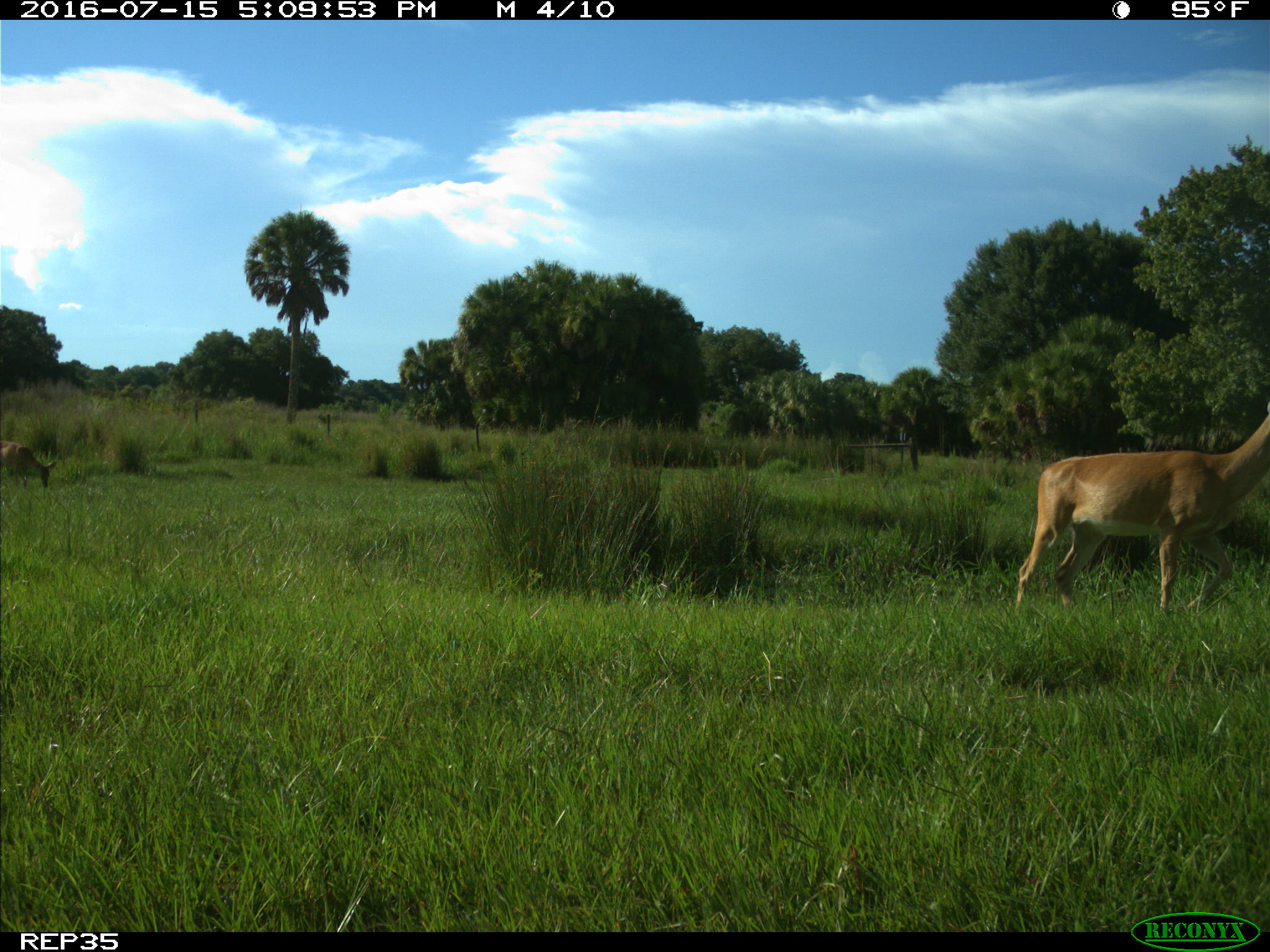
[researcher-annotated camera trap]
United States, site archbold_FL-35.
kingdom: Animalia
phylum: Chordata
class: Mammalia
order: Artiodactyla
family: Cervidae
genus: Odocoileus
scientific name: Odocoileus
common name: deer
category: unidentified deer